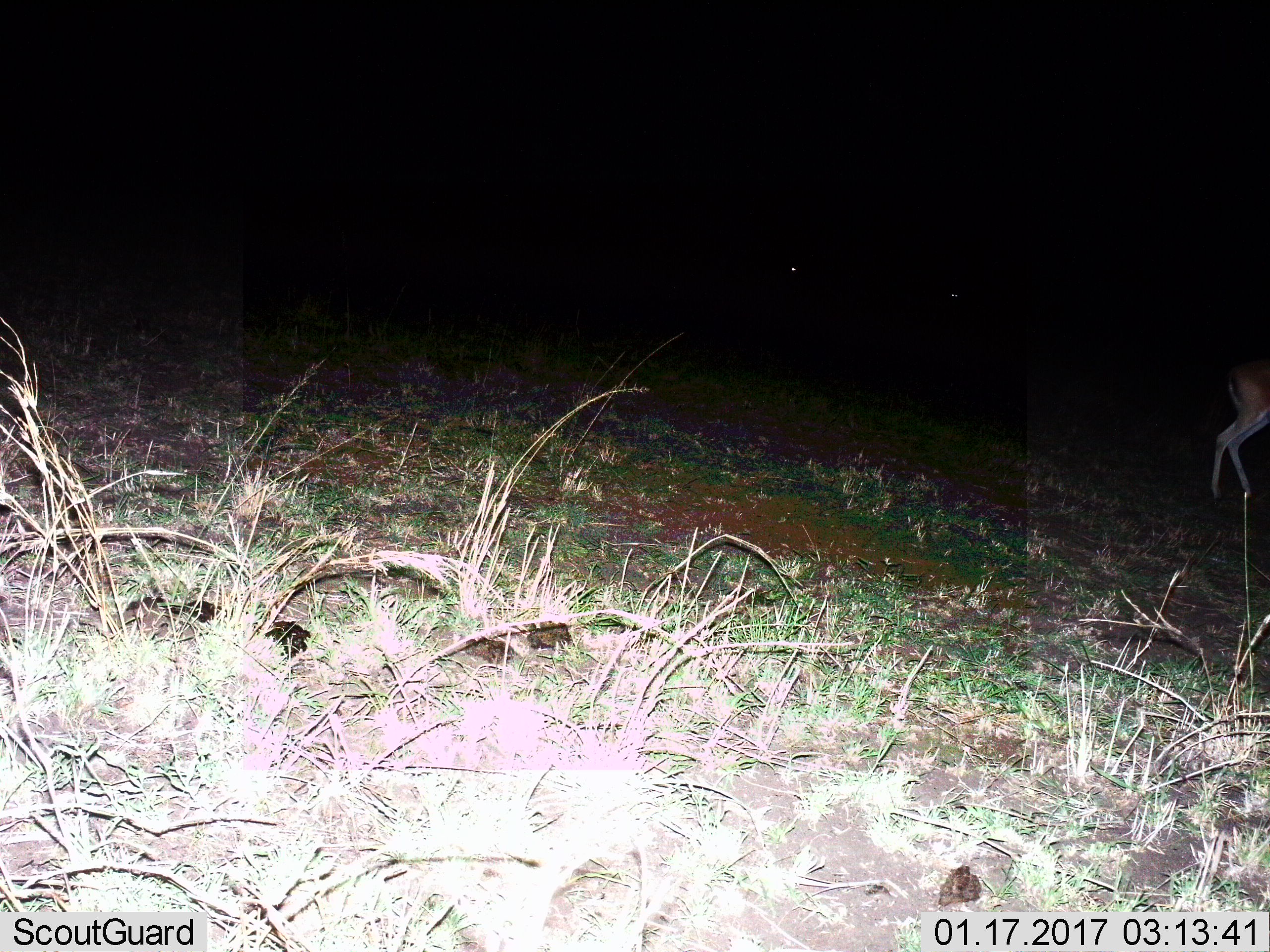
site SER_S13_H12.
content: unidentified animal